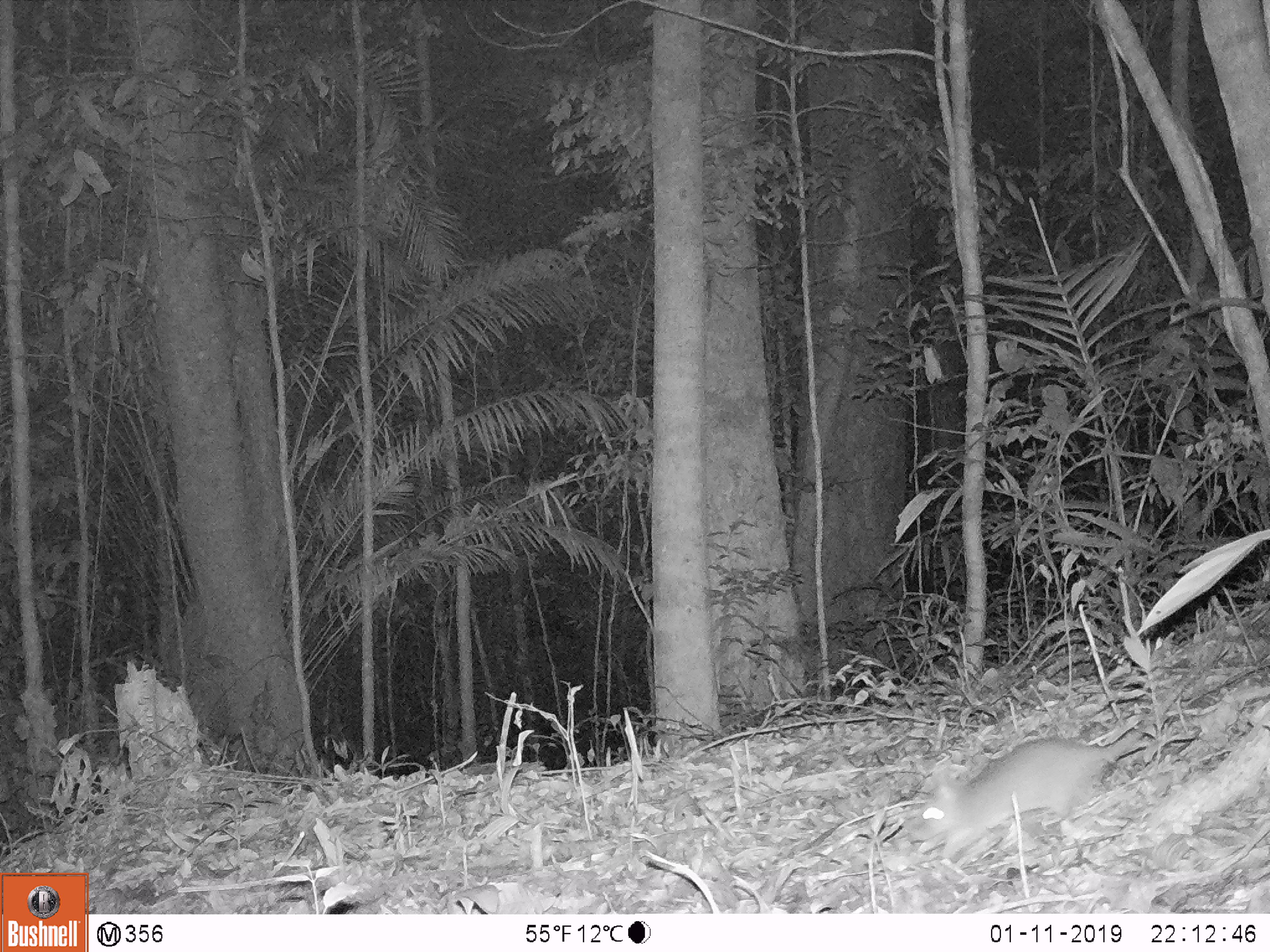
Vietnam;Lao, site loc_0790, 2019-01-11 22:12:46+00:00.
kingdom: Animalia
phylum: Chordata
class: Mammalia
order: Rodentia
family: Muridae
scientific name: Muridae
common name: old-world mice and rats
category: unidentified murid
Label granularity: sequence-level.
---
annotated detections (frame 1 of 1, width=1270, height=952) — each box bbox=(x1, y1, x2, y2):
unidentified murid: bbox=(906, 623, 1227, 862)